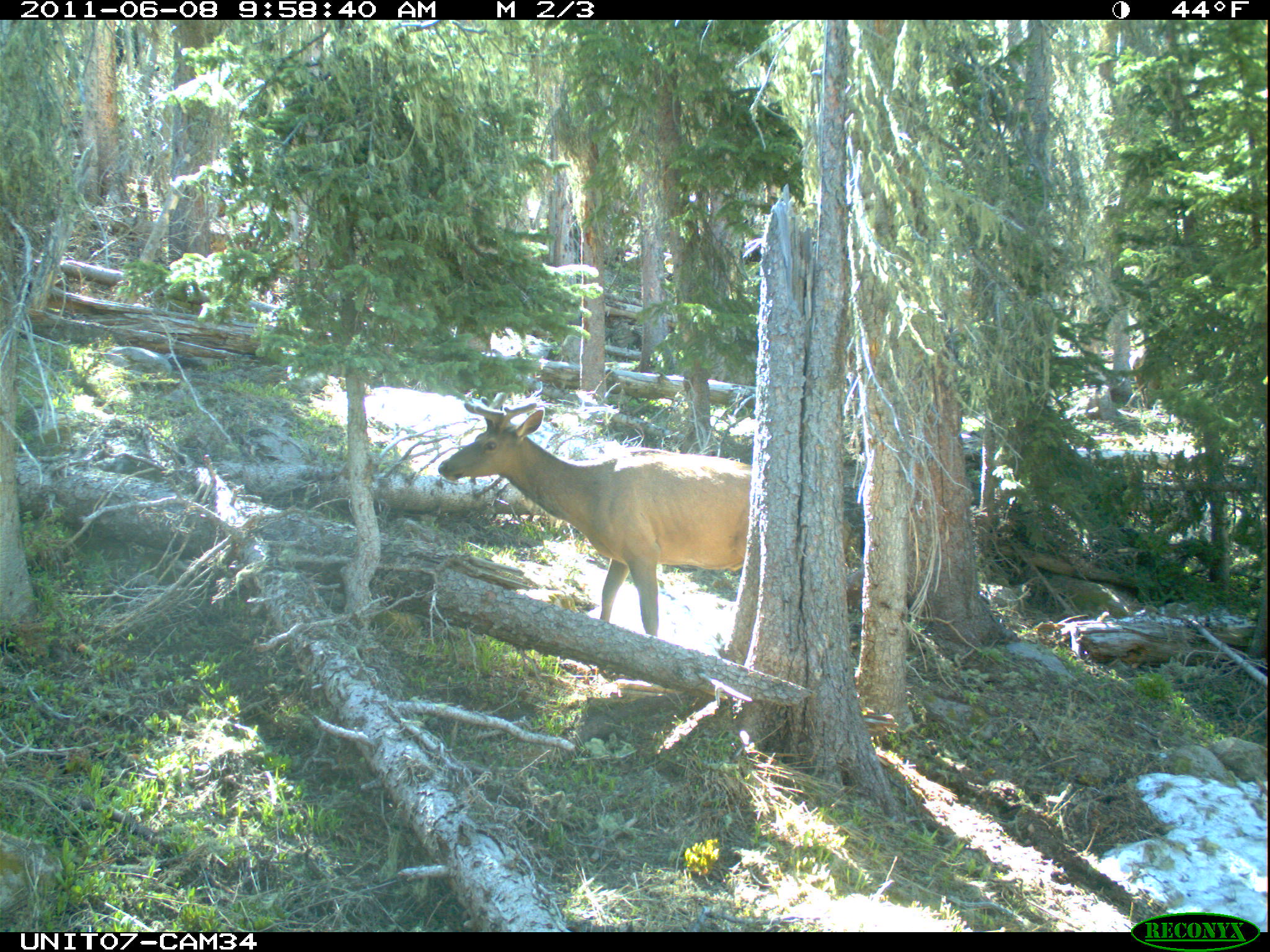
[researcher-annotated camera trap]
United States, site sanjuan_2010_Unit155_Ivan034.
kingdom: Animalia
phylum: Chordata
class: Mammalia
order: Artiodactyla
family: Cervidae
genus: Cervus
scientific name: Cervus elaphus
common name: red deer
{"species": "Cervus elaphus (red deer)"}